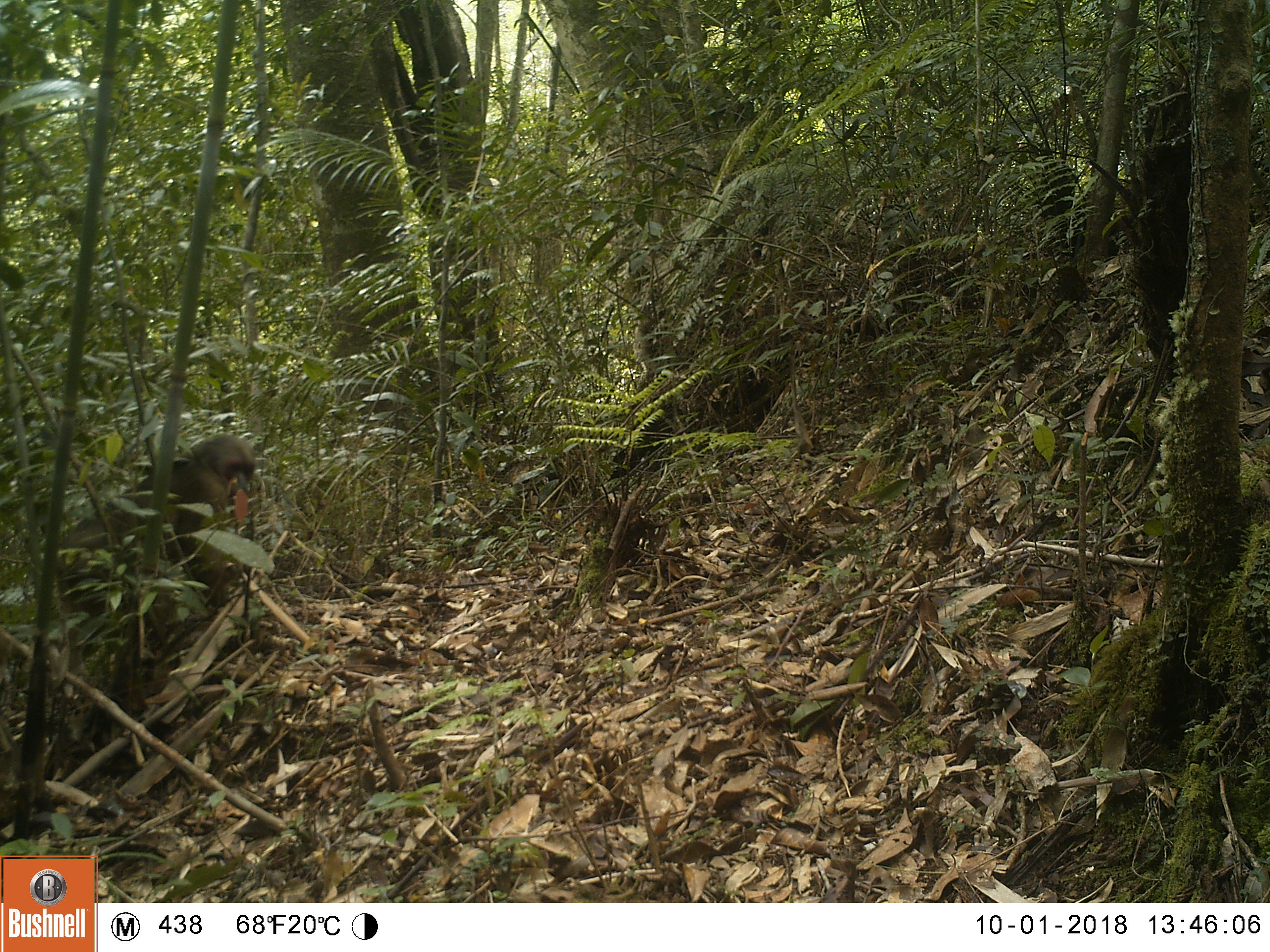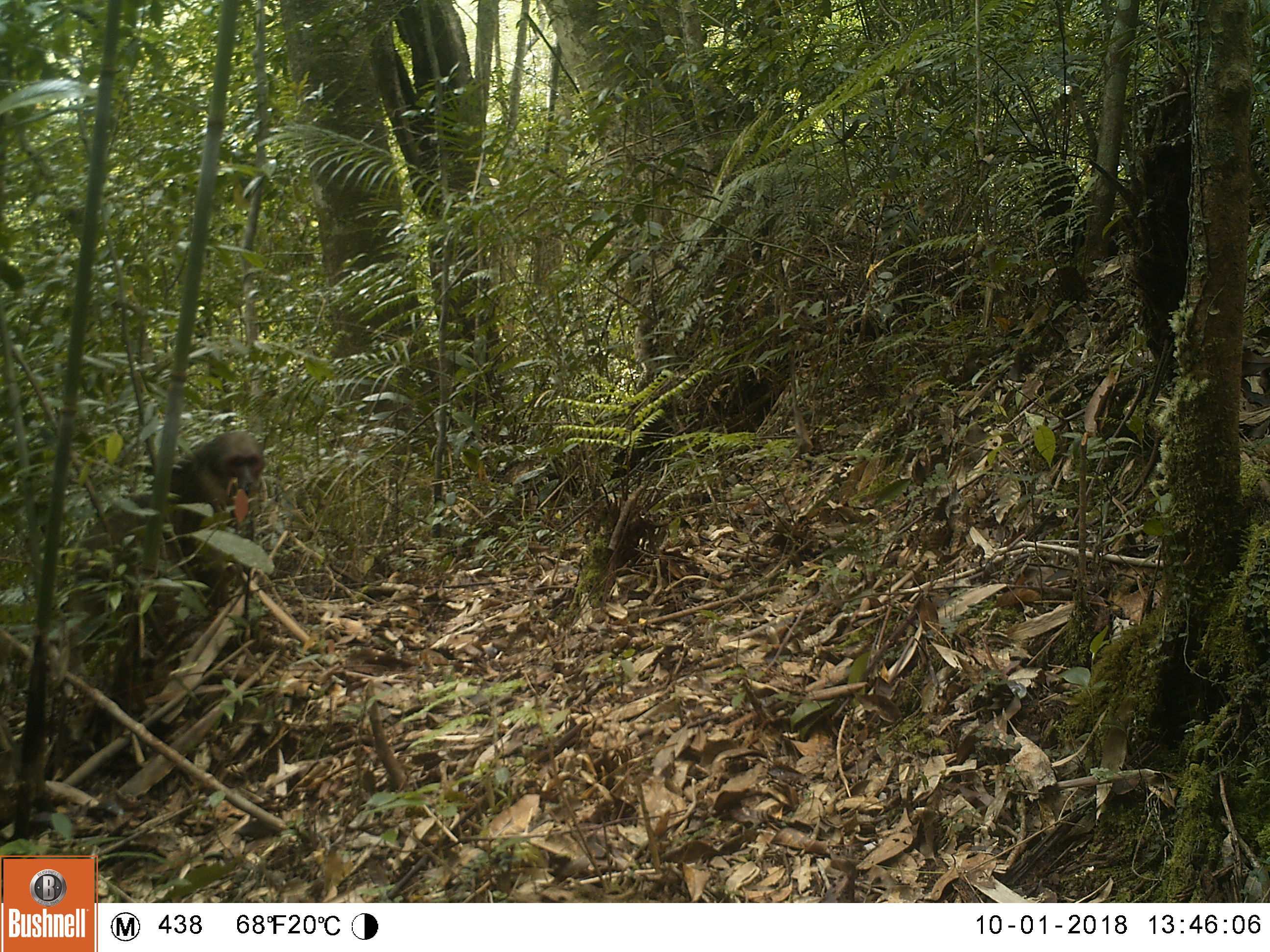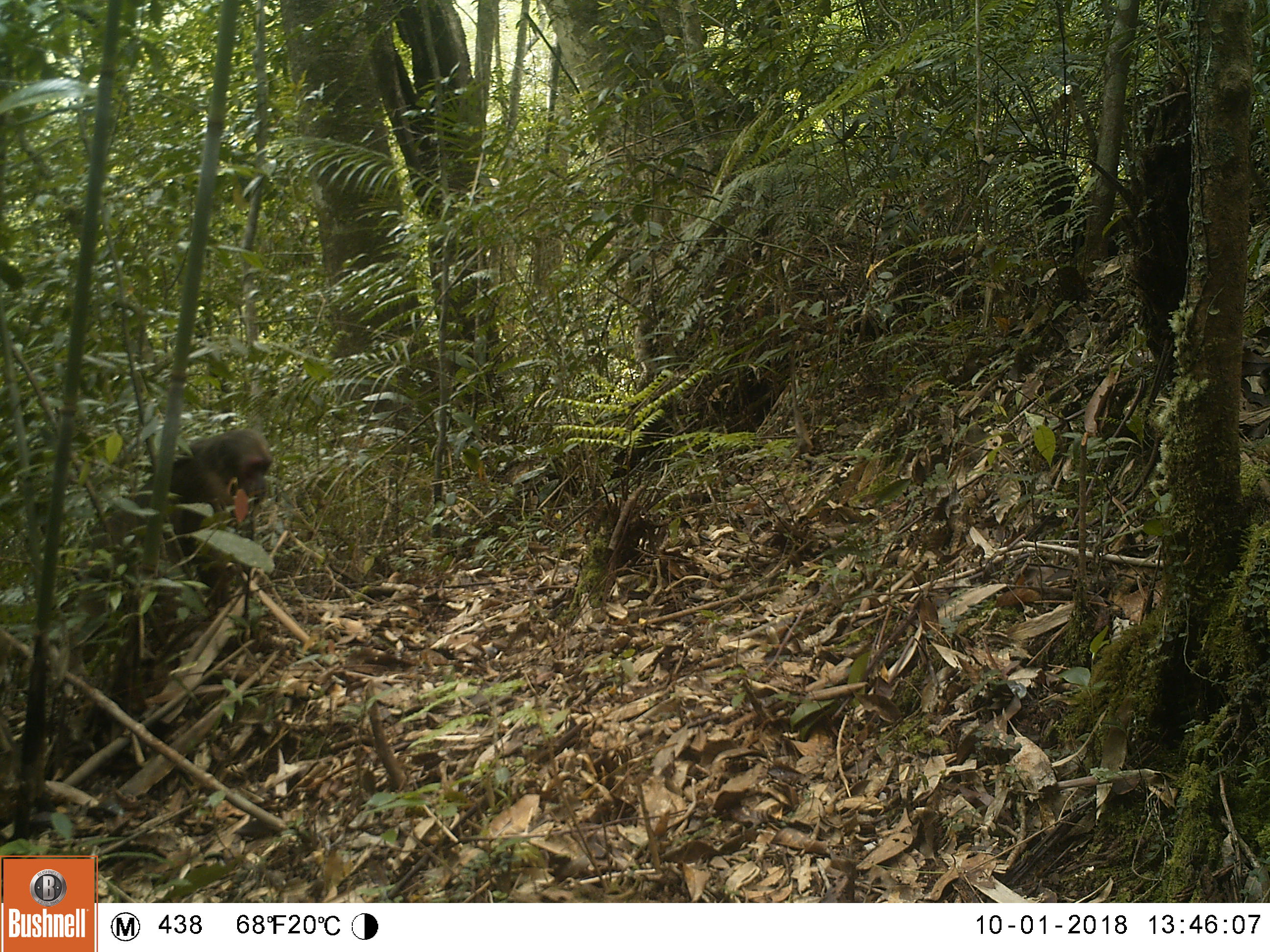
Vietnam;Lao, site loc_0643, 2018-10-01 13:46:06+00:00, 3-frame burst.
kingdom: Animalia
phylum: Chordata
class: Mammalia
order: Primates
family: Cercopithecidae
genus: Macaca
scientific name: Macaca arctoides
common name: stump-tailed macaque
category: stump tailed macaque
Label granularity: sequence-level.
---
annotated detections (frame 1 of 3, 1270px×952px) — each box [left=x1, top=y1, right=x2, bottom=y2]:
stump tailed macaque: [left=52, top=433, right=257, bottom=677]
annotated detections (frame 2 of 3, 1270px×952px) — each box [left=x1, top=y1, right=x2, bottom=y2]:
stump tailed macaque: [left=62, top=429, right=267, bottom=675]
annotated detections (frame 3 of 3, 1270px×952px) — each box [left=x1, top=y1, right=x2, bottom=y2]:
stump tailed macaque: [left=77, top=429, right=273, bottom=686]